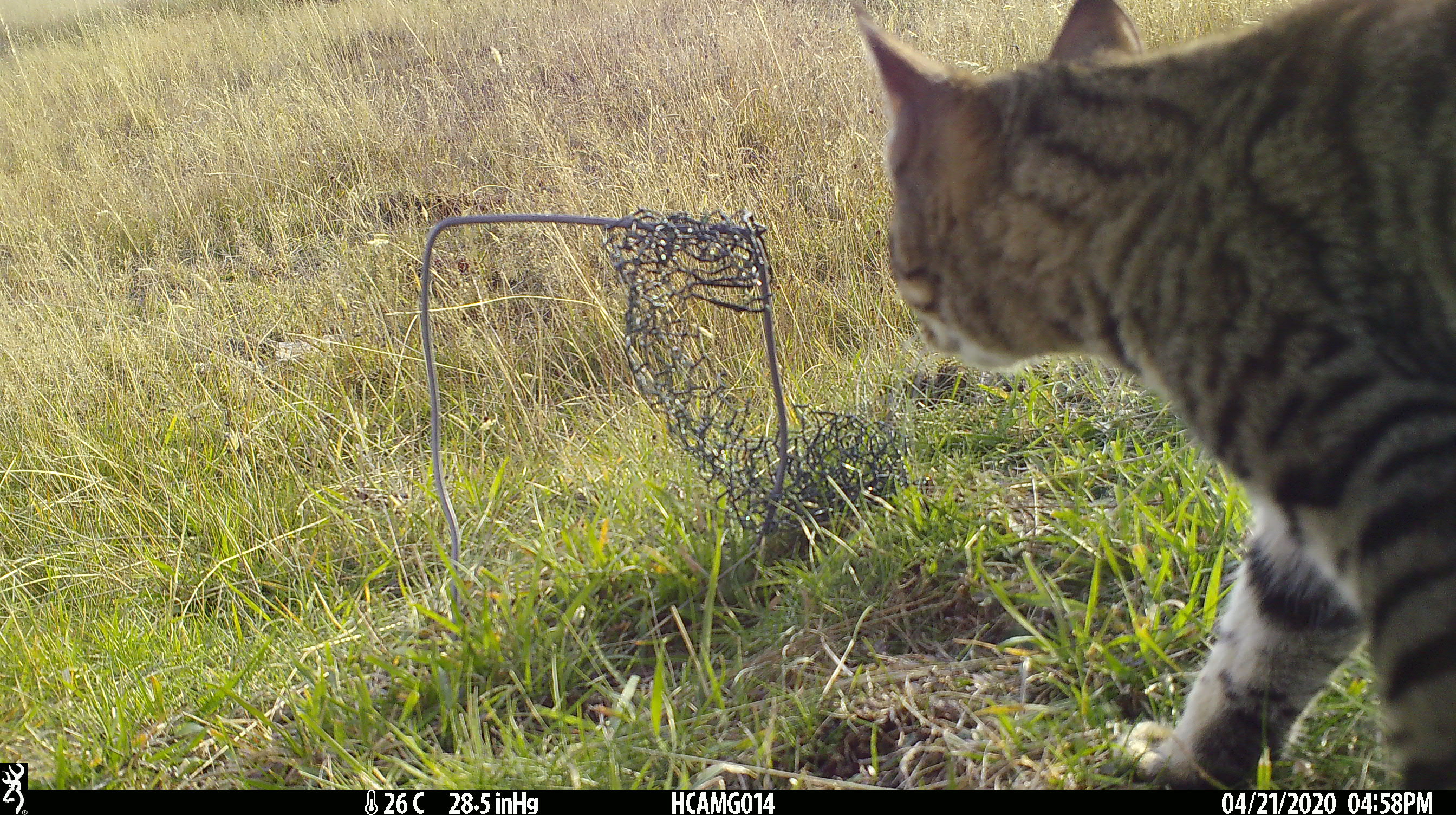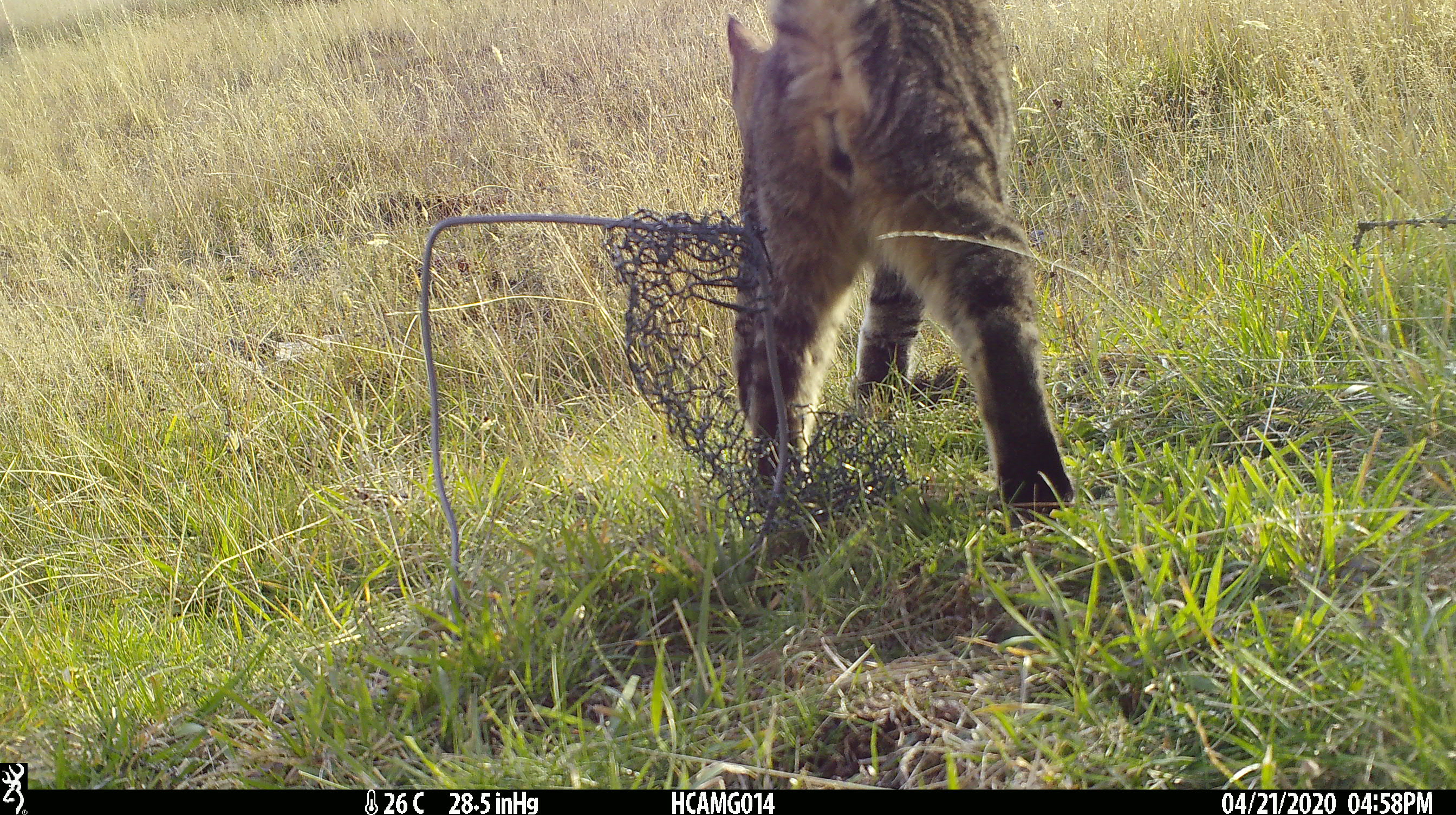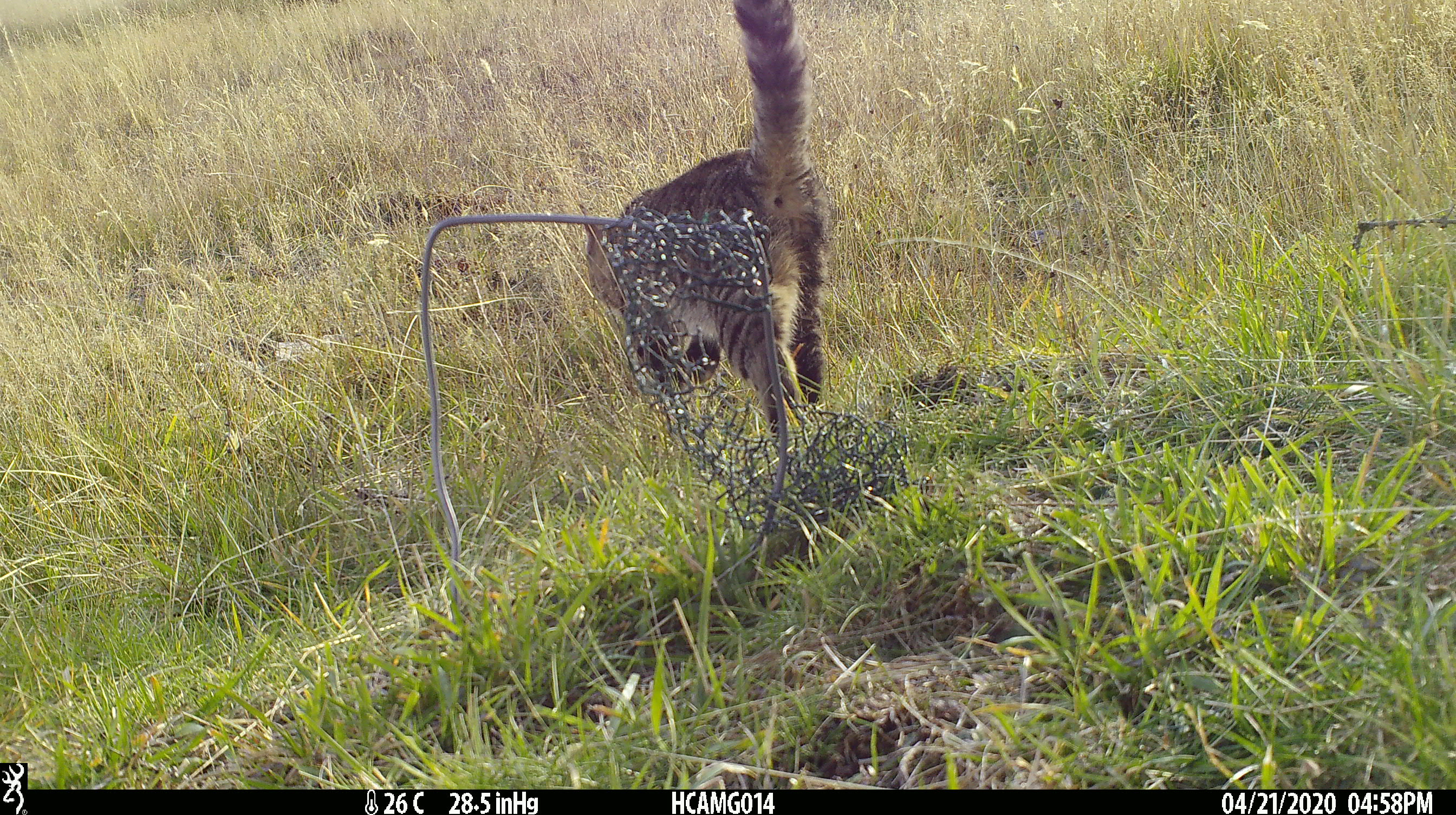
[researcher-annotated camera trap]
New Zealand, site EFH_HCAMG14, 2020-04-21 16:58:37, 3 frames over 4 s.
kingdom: Animalia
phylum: Chordata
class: Mammalia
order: Carnivora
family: Felidae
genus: Felis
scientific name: Felis catus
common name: domestic cat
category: cat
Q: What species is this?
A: Cat (domestic cat) (Felis catus).